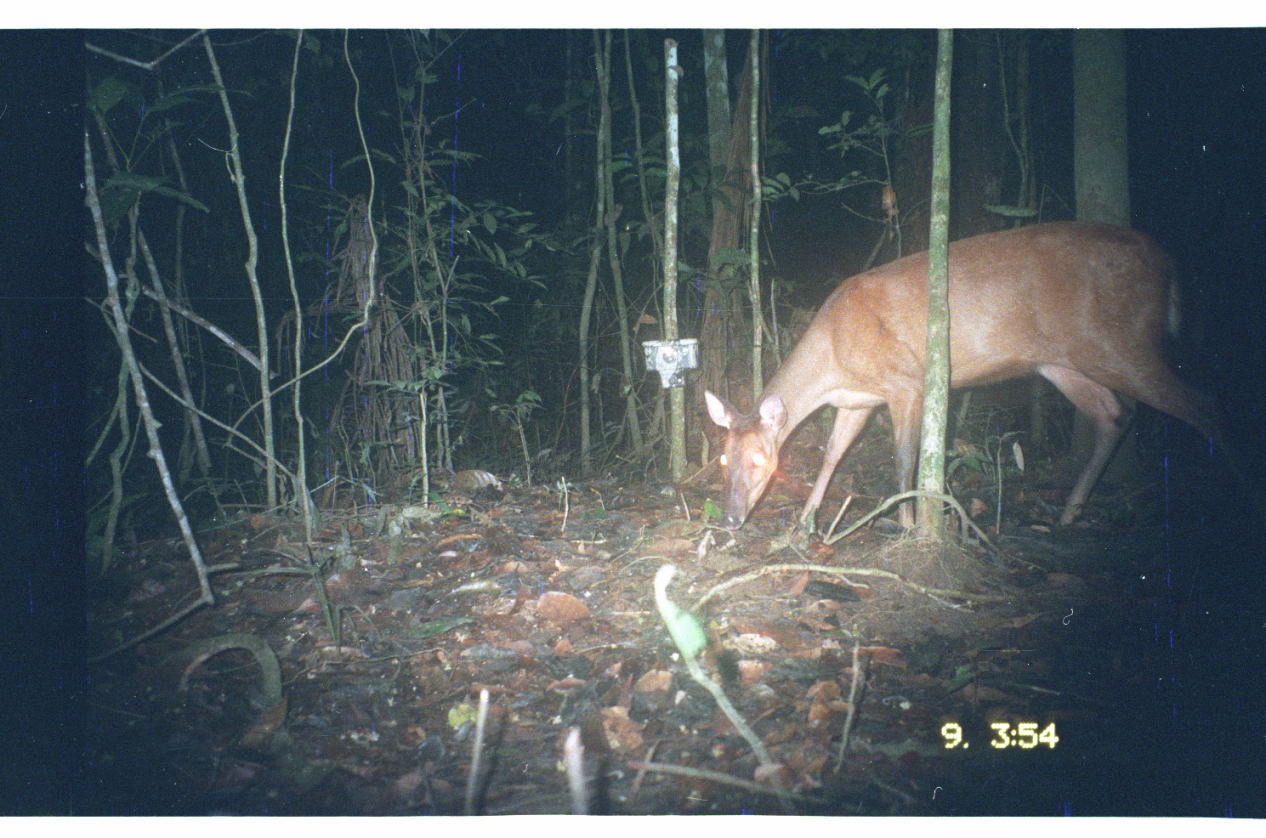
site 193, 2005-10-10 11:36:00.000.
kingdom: Animalia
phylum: Chordata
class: Mammalia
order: Artiodactyla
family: Cervidae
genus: Mazama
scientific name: Mazama americana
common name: red brocket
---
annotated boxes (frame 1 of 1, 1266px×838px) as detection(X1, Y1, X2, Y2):
mazama americana: detection(703, 220, 1259, 531)